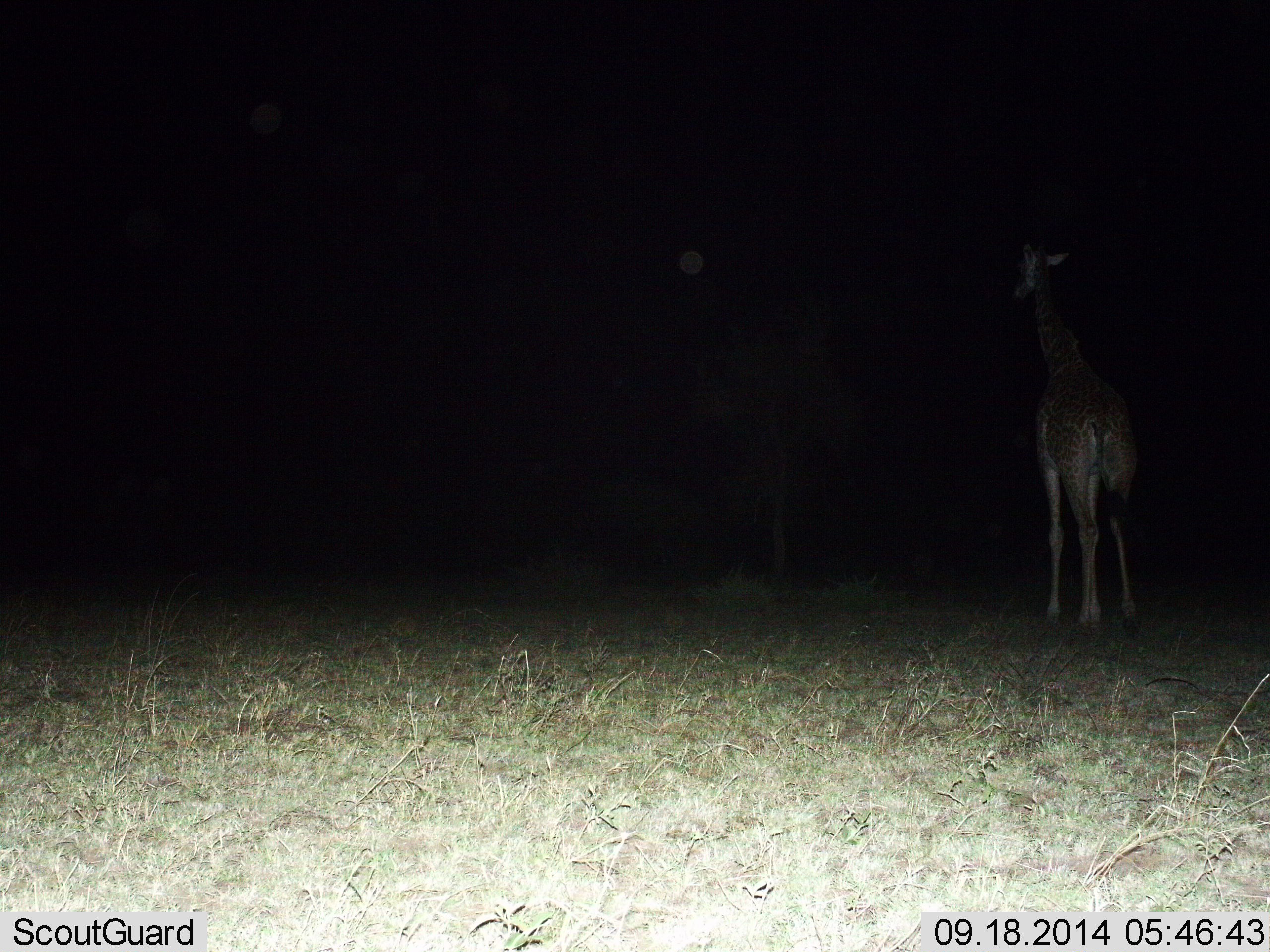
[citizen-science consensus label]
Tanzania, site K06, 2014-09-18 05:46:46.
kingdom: Animalia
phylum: Chordata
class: Mammalia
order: Artiodactyla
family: Giraffidae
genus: Giraffa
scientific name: Giraffa camelopardalis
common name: giraffe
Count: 1.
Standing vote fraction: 60%.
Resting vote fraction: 0%.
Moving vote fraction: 40%.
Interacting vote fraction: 0%.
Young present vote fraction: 0%.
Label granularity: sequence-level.